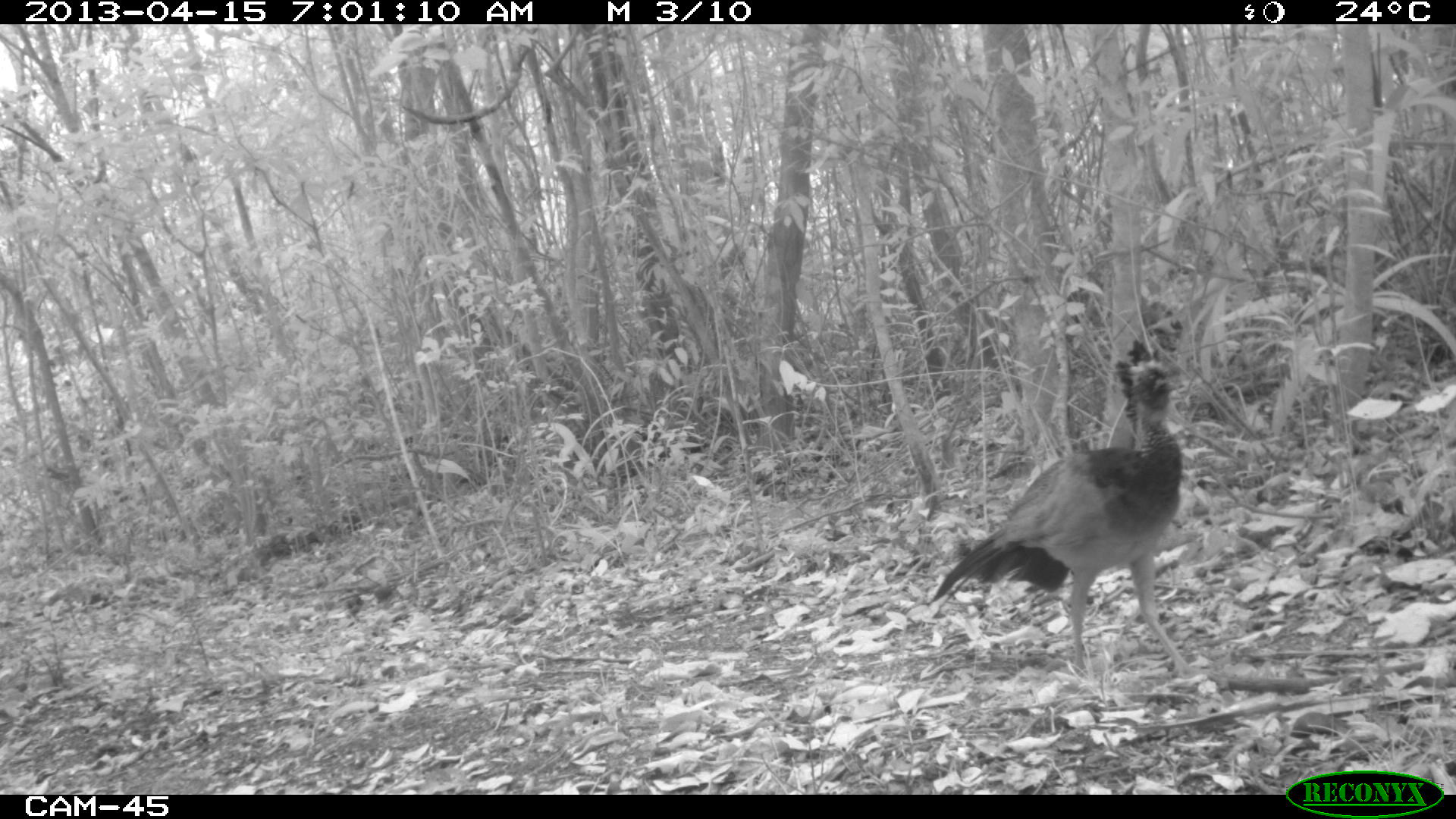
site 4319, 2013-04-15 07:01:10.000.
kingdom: Animalia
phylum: Chordata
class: Aves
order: Galliformes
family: Cracidae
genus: Crax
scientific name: Crax rubra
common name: great curassow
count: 1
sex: female